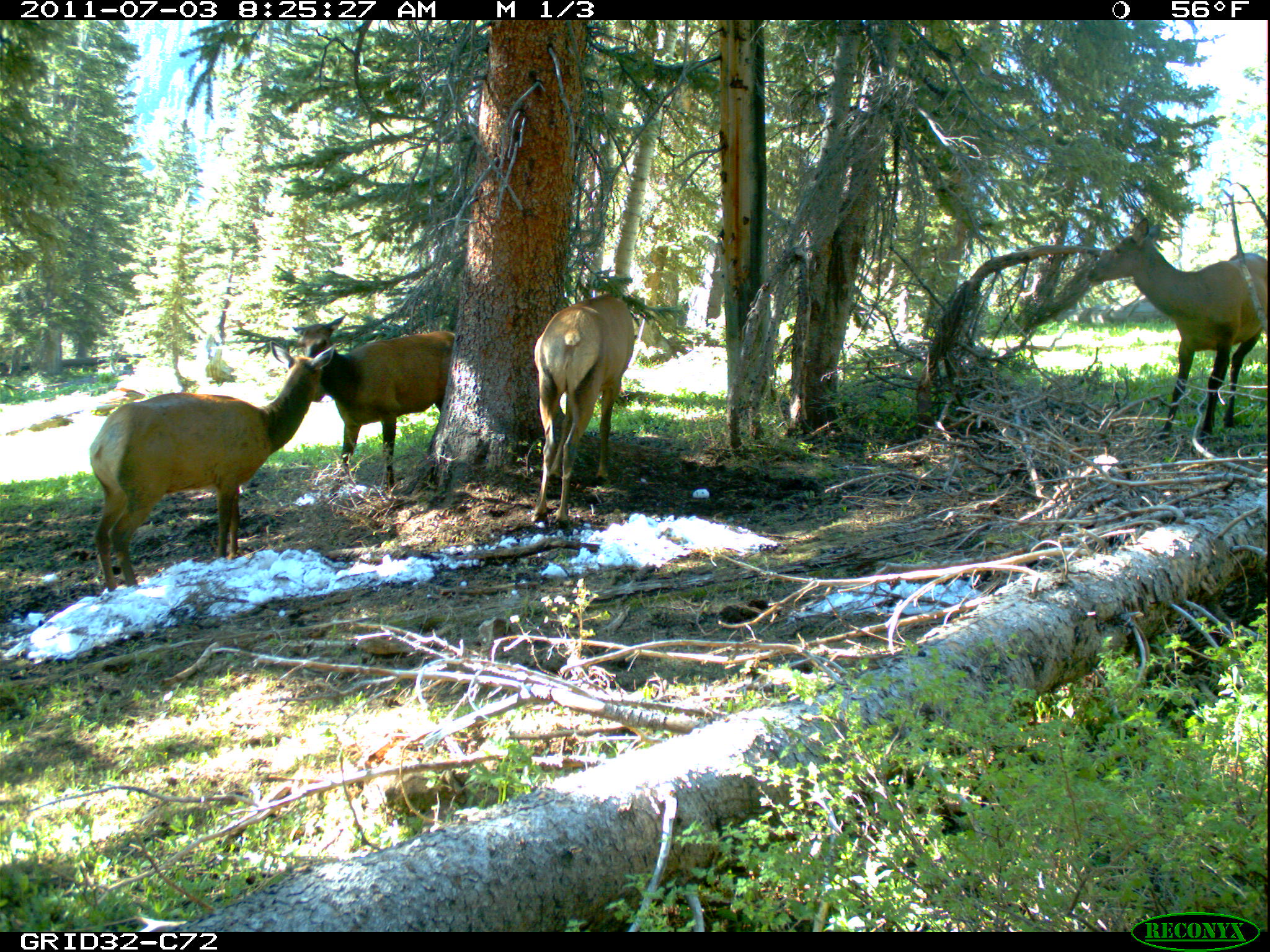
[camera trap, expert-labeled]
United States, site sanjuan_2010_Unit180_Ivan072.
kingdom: Animalia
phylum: Chordata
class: Mammalia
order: Artiodactyla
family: Cervidae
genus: Cervus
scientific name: Cervus elaphus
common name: red deer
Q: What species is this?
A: Cervus elaphus (red deer).